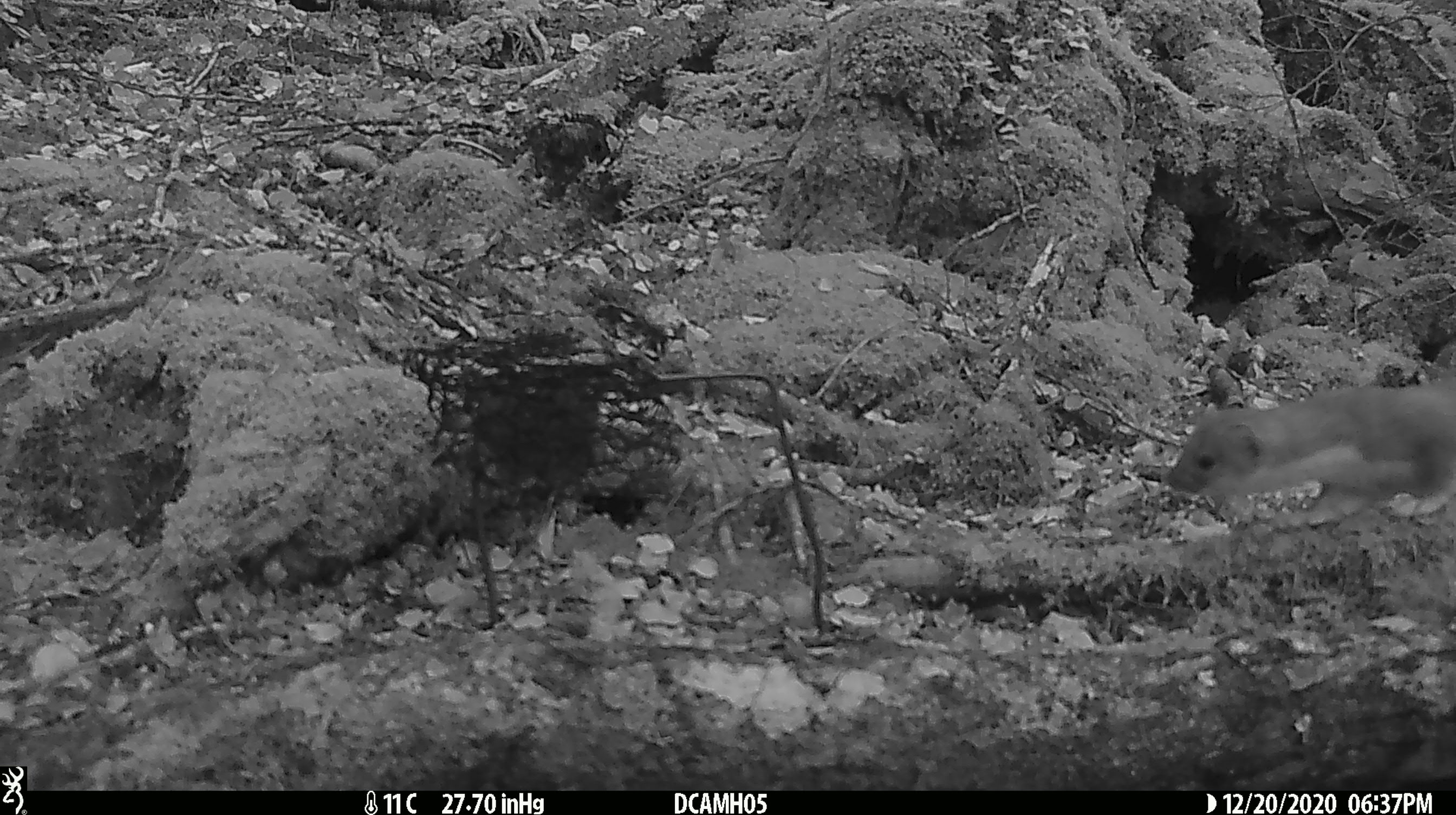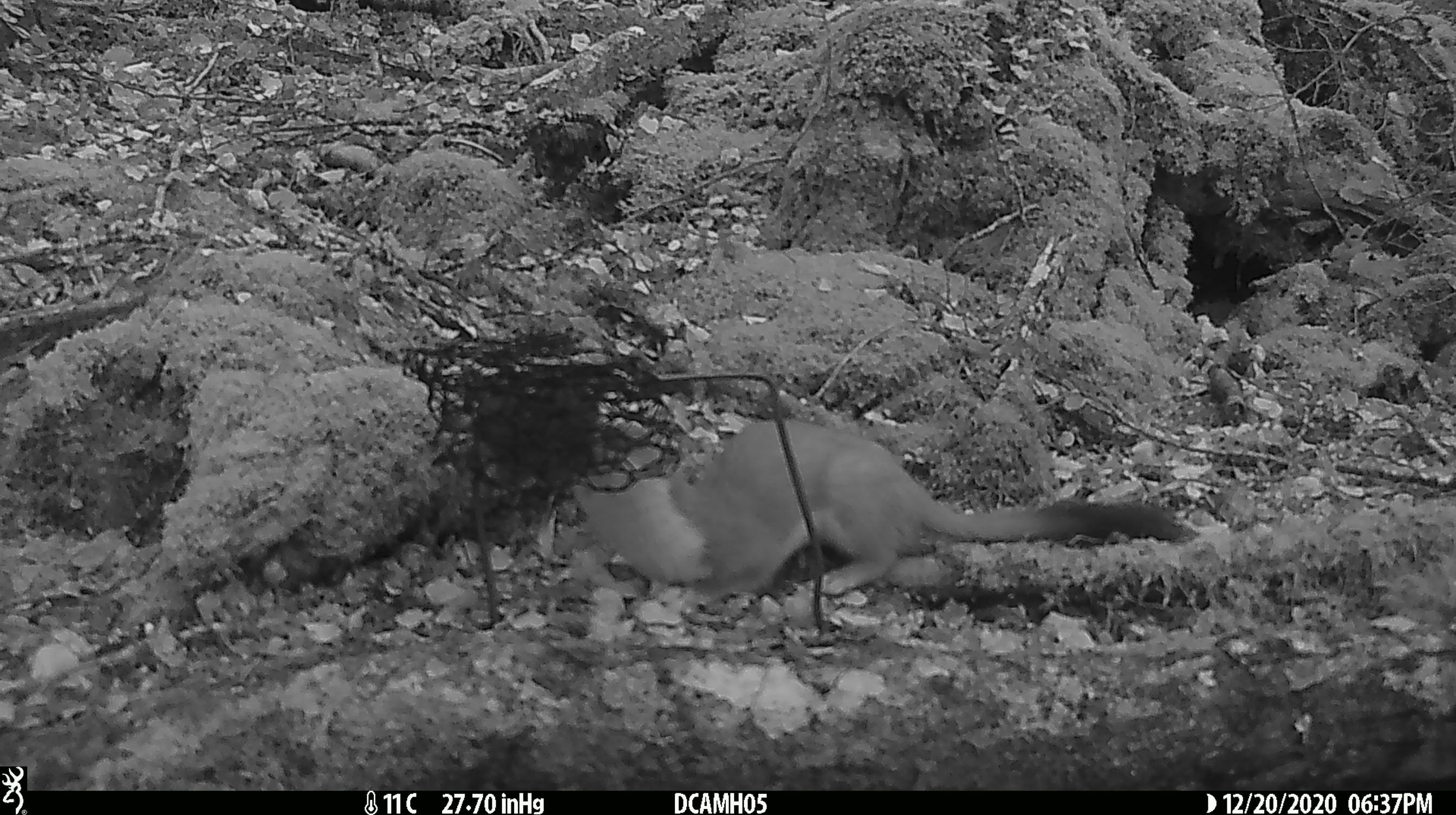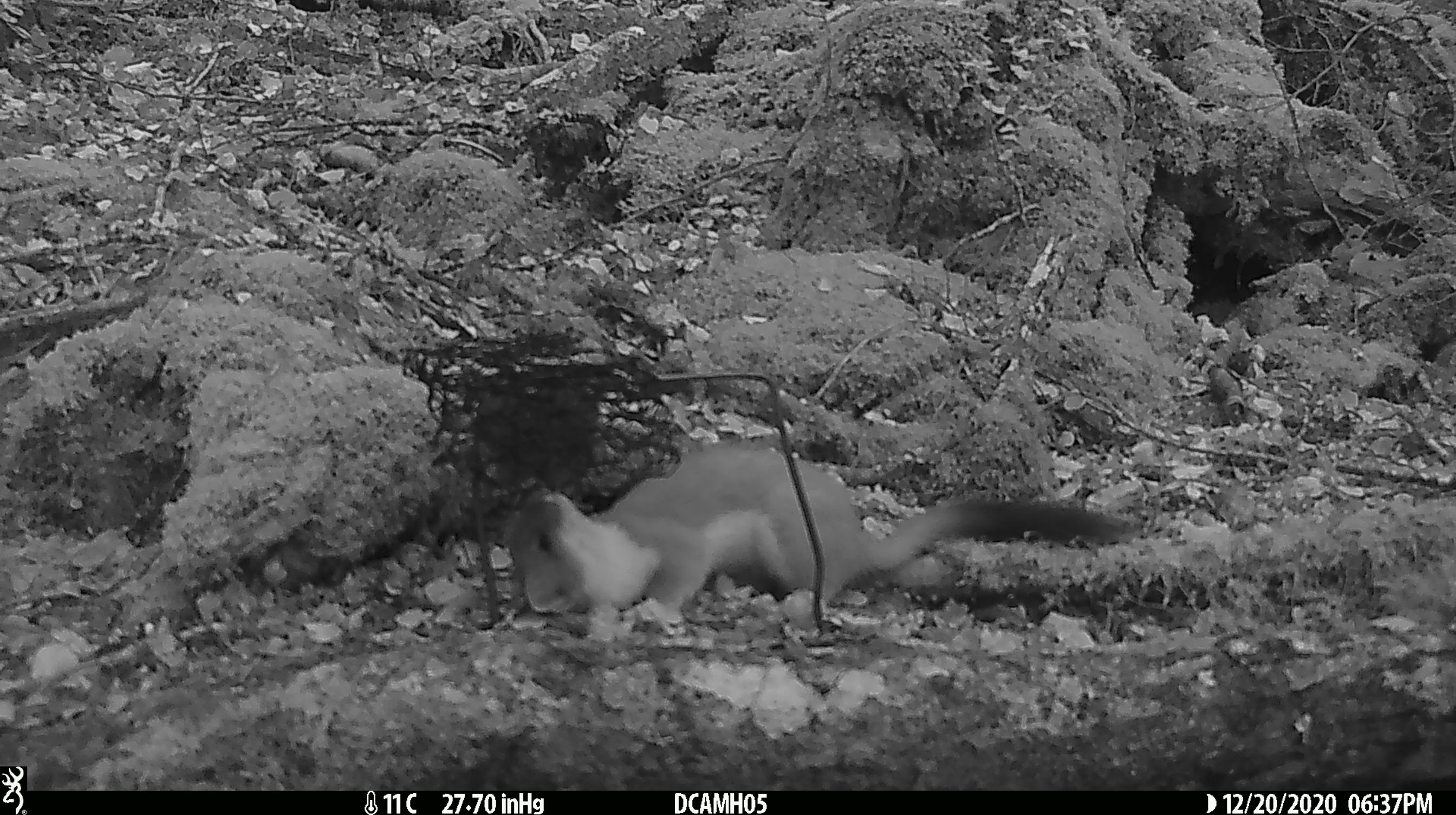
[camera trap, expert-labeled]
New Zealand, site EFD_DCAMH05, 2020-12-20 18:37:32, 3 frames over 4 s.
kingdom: Animalia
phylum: Chordata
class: Mammalia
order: Carnivora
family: Mustelidae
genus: Mustela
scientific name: Mustela erminea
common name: stoat